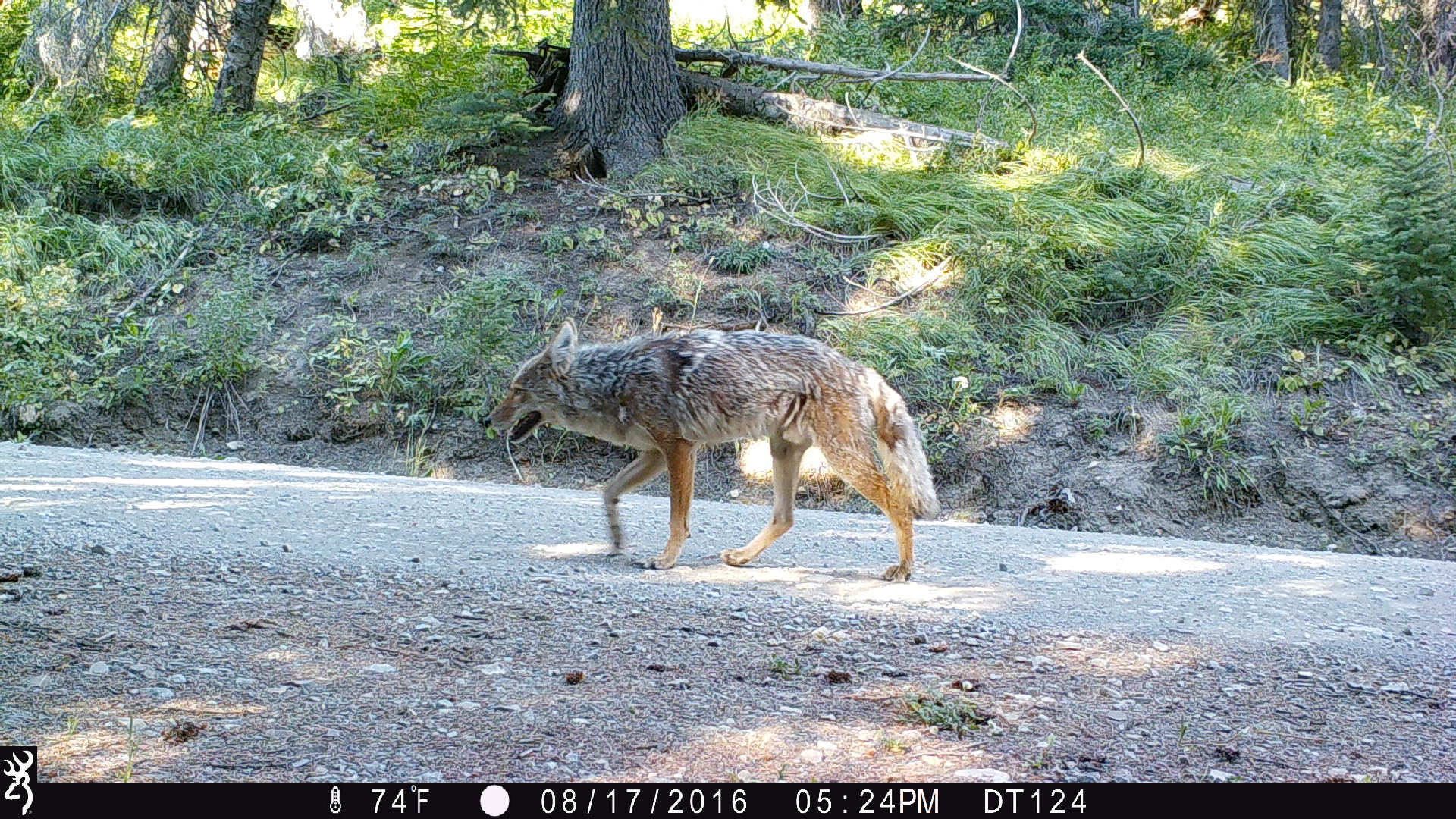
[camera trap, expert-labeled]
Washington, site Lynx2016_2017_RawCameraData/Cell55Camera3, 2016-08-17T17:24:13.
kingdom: Animalia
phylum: Chordata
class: Mammalia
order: Carnivora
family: Canidae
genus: Canis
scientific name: Canis latrans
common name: coyote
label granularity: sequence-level